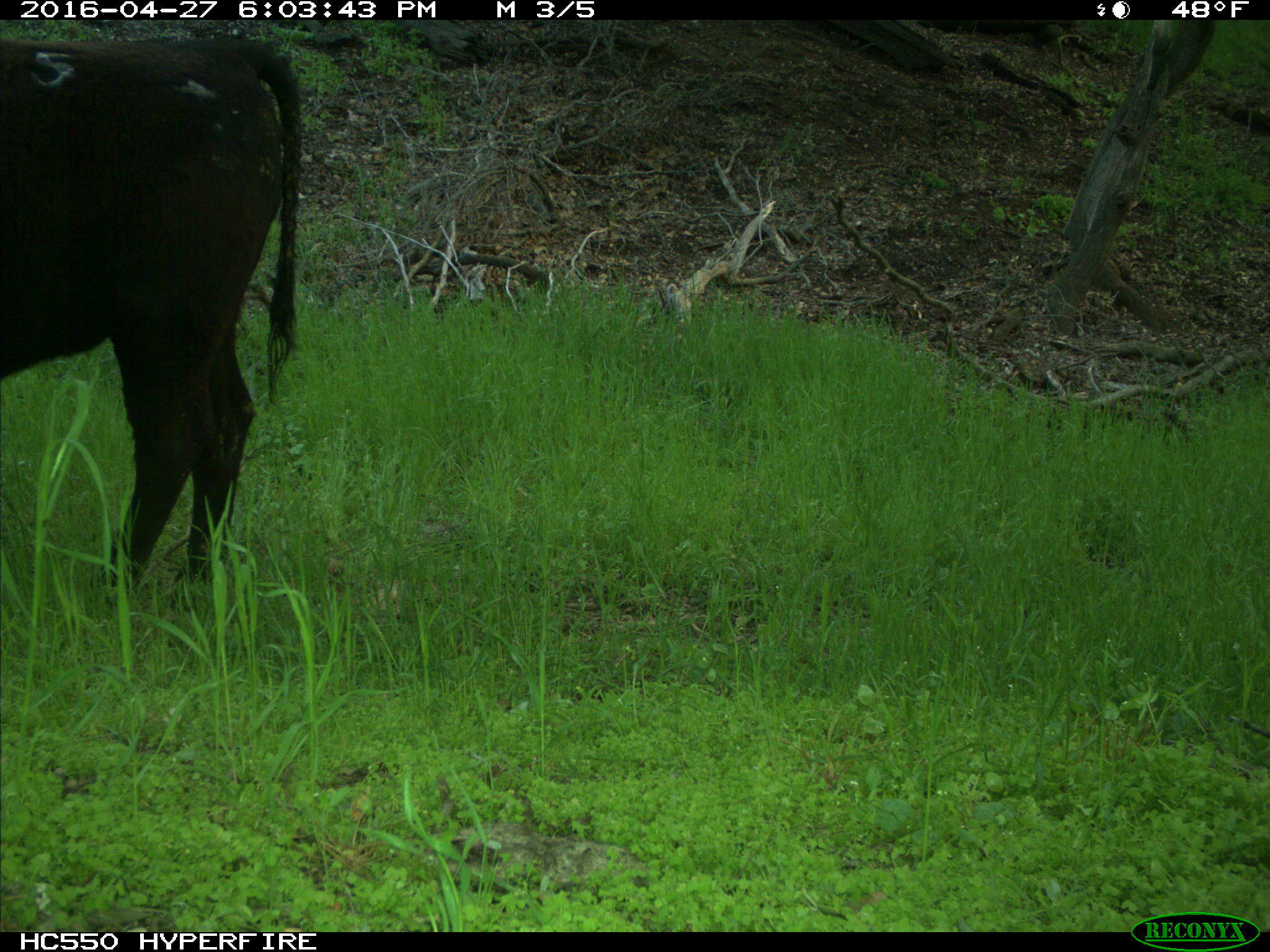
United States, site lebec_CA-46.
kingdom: Animalia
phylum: Chordata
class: Mammalia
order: Artiodactyla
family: Bovidae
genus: Bos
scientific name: Bos taurus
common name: domestic cow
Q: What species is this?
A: Bos taurus (domestic cow).